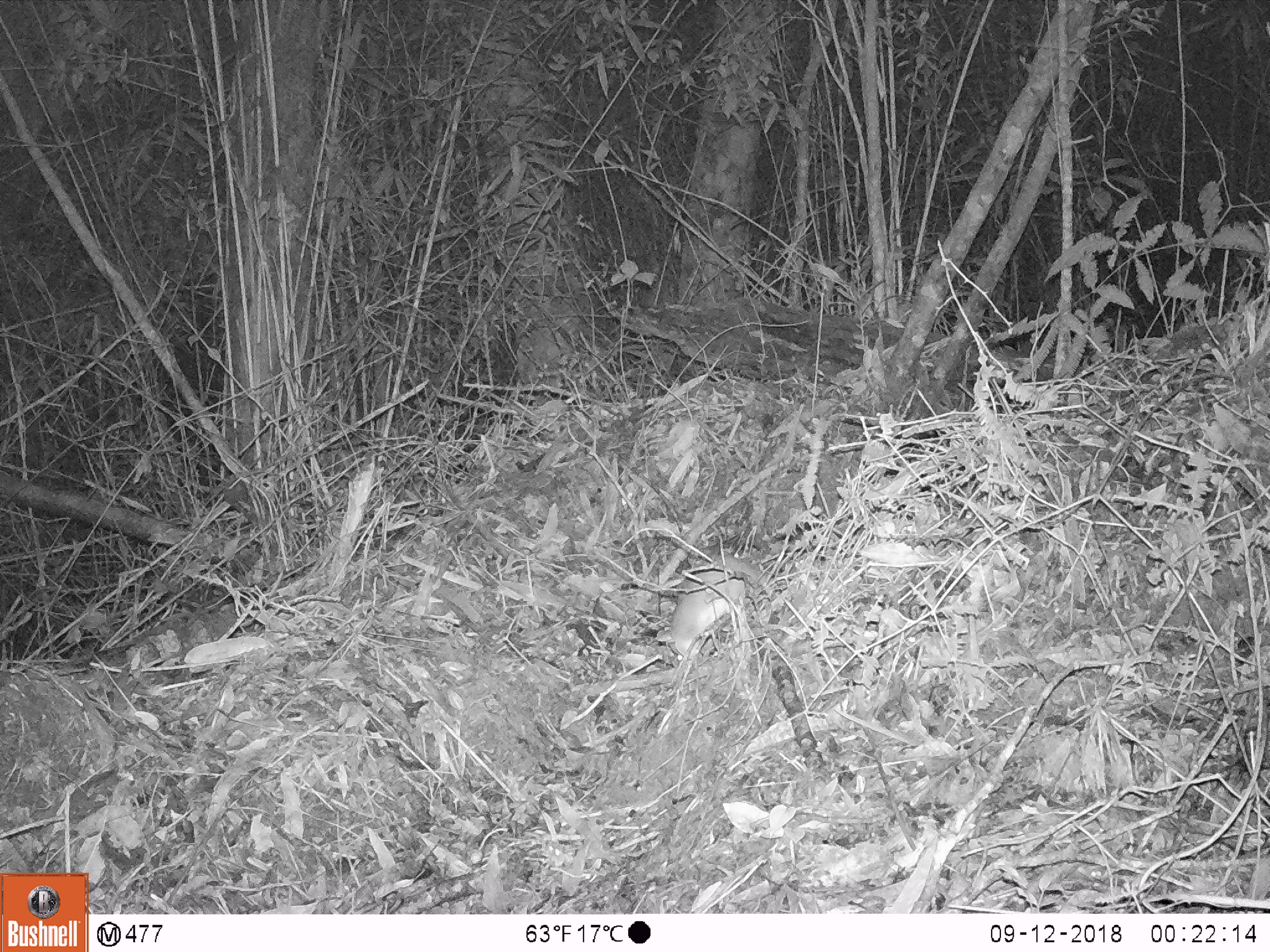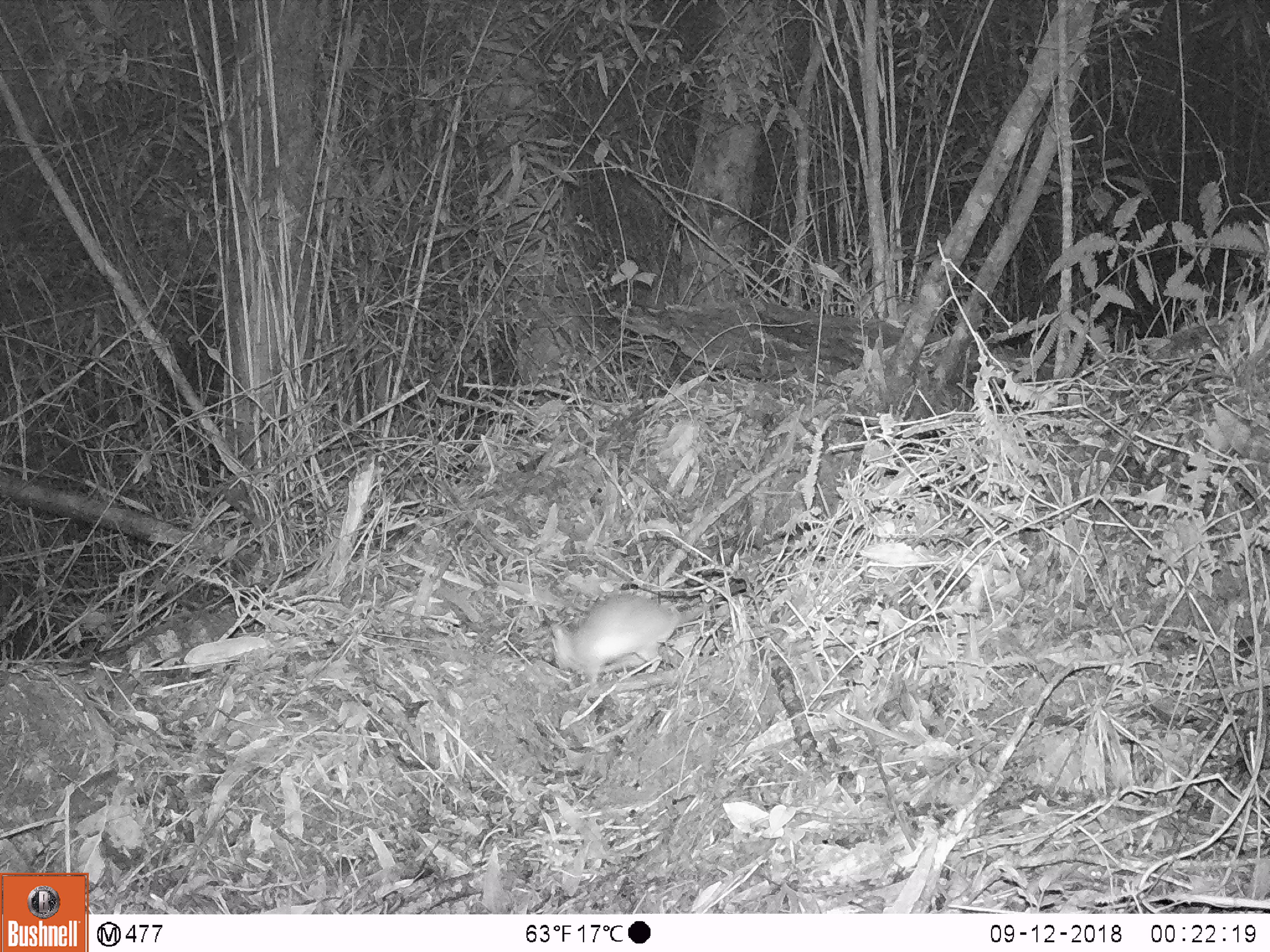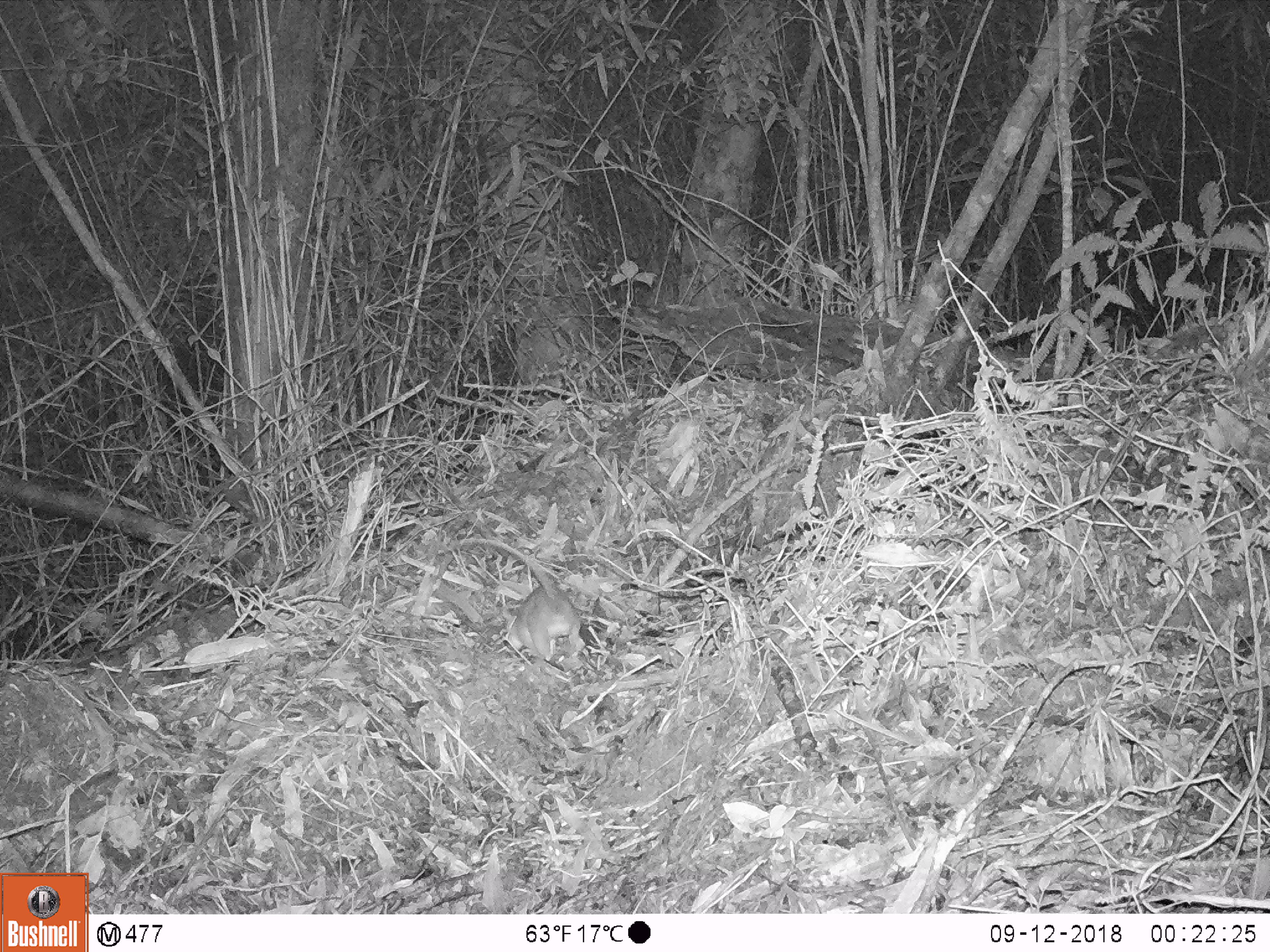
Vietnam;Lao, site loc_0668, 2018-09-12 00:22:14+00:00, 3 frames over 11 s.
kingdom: Animalia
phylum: Chordata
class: Mammalia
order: Rodentia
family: Muridae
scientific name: Muridae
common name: old-world mice and rats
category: unidentified murid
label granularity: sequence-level